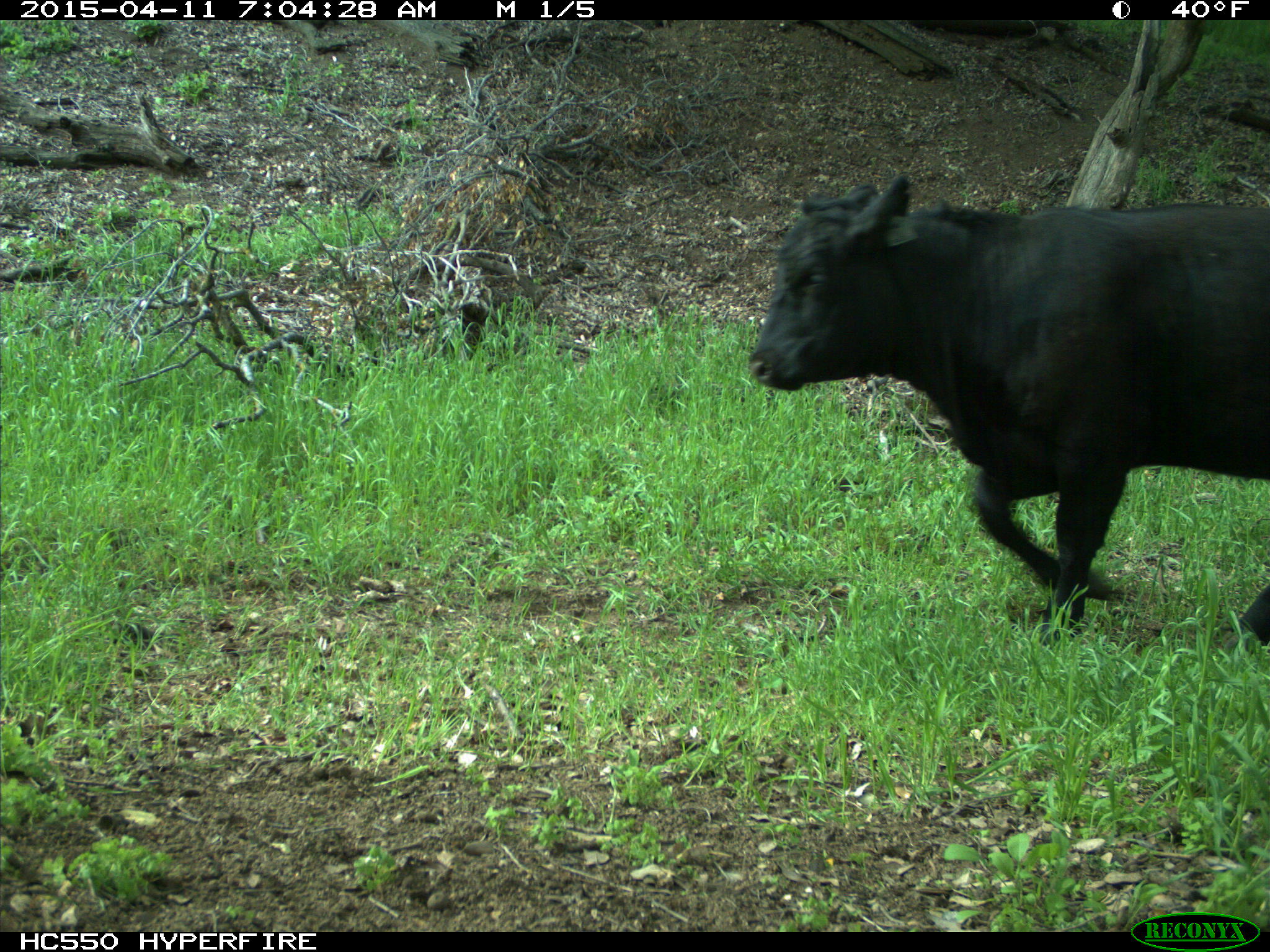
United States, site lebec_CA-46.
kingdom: Animalia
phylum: Chordata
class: Mammalia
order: Artiodactyla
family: Bovidae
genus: Bos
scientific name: Bos taurus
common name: domestic cow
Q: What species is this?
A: Bos taurus (domestic cow).